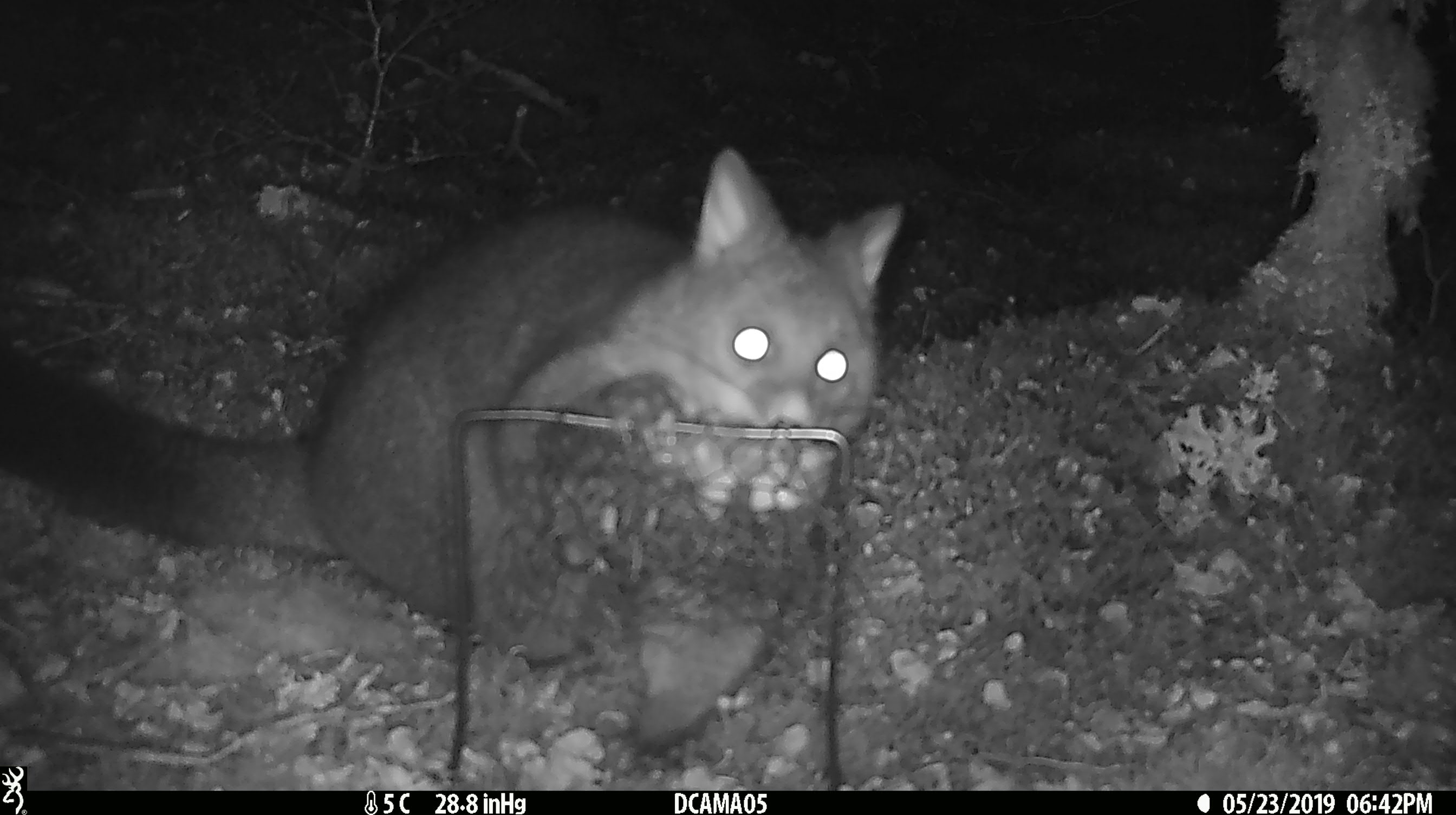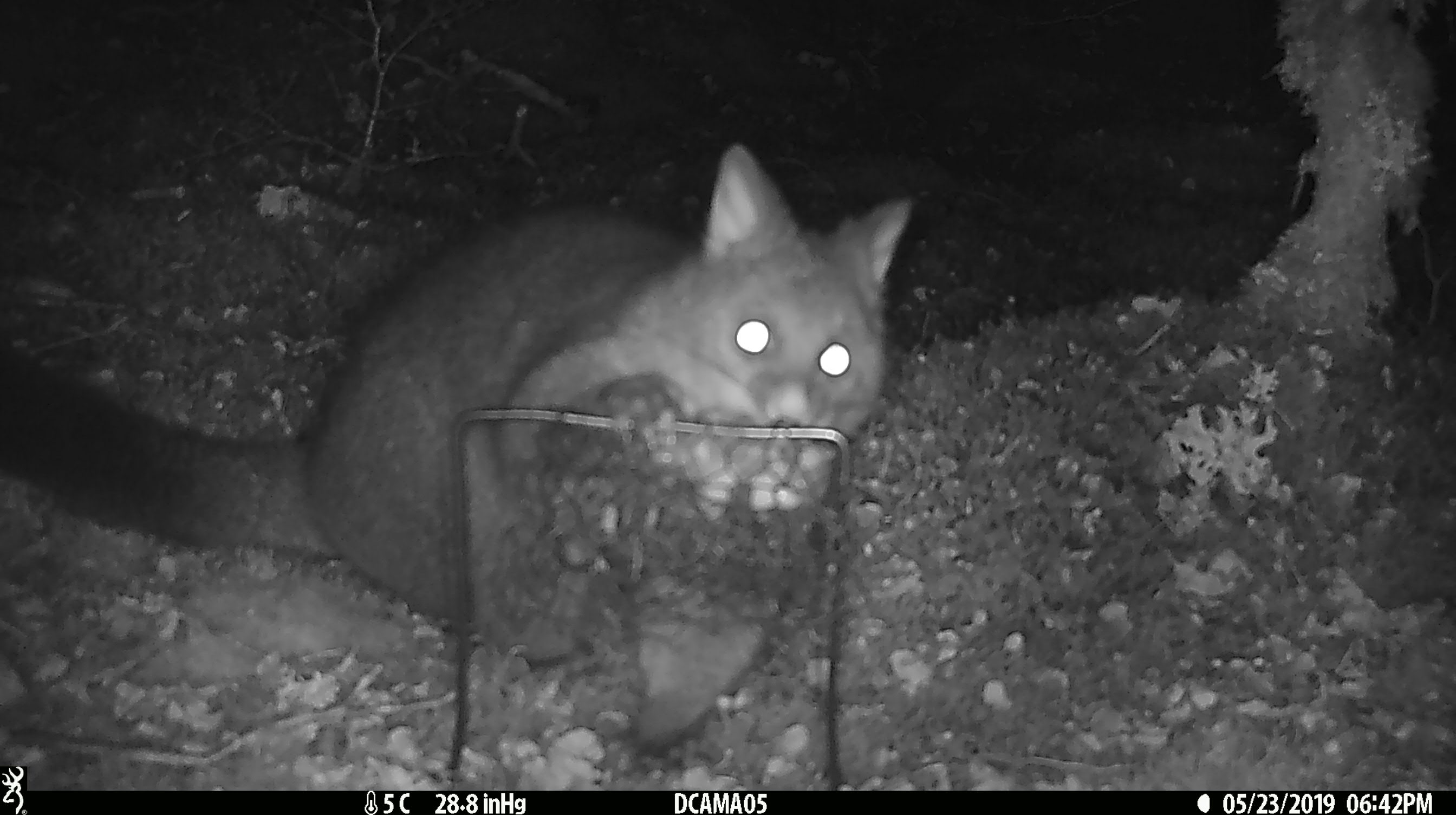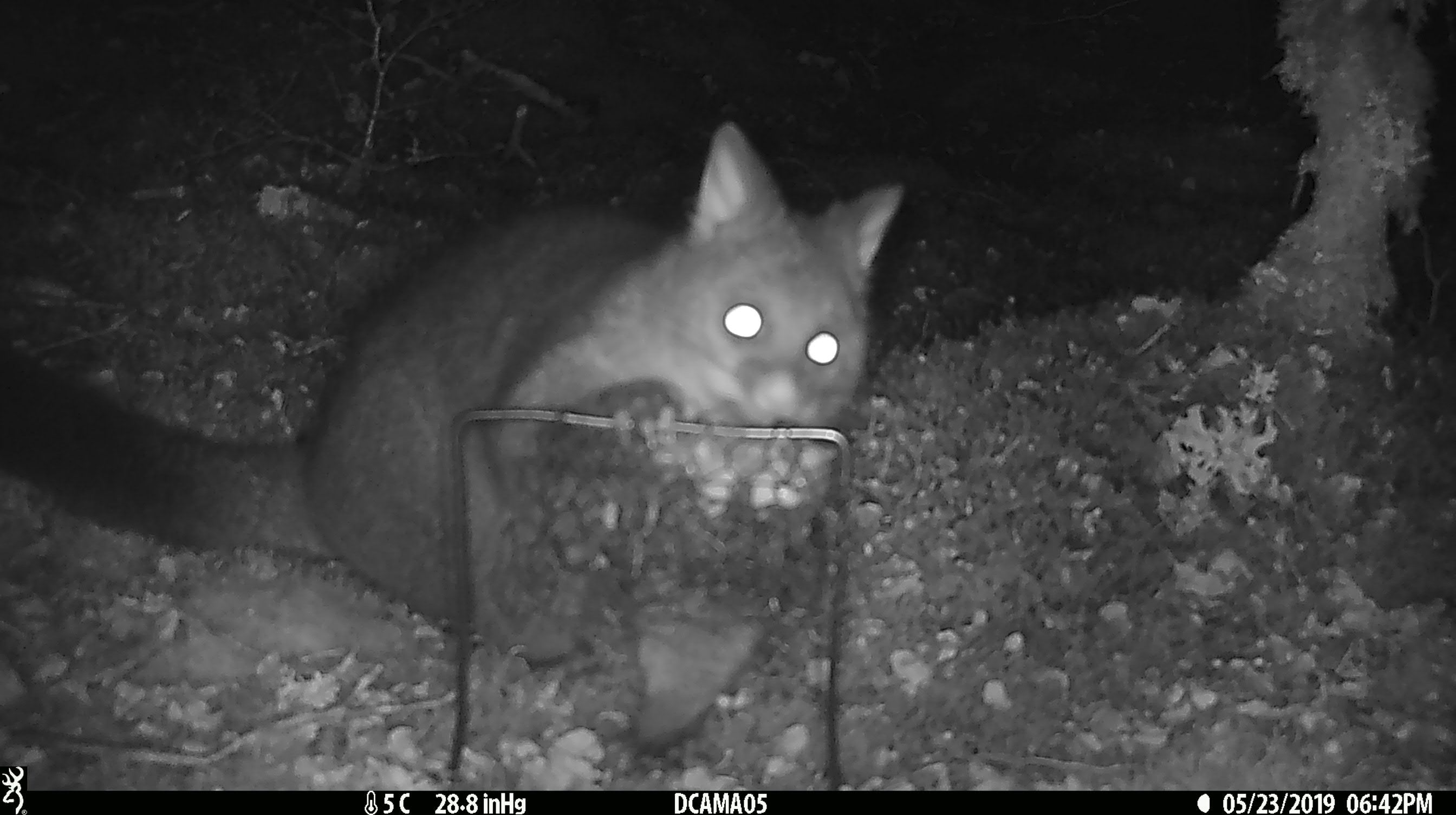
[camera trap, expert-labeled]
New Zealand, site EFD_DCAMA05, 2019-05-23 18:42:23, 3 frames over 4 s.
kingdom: Animalia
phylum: Chordata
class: Mammalia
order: Diprotodontia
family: Phalangeridae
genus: Trichosurus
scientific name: Trichosurus vulpecula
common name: common brushtail possum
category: possum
Possum (common brushtail possum) (Trichosurus vulpecula).